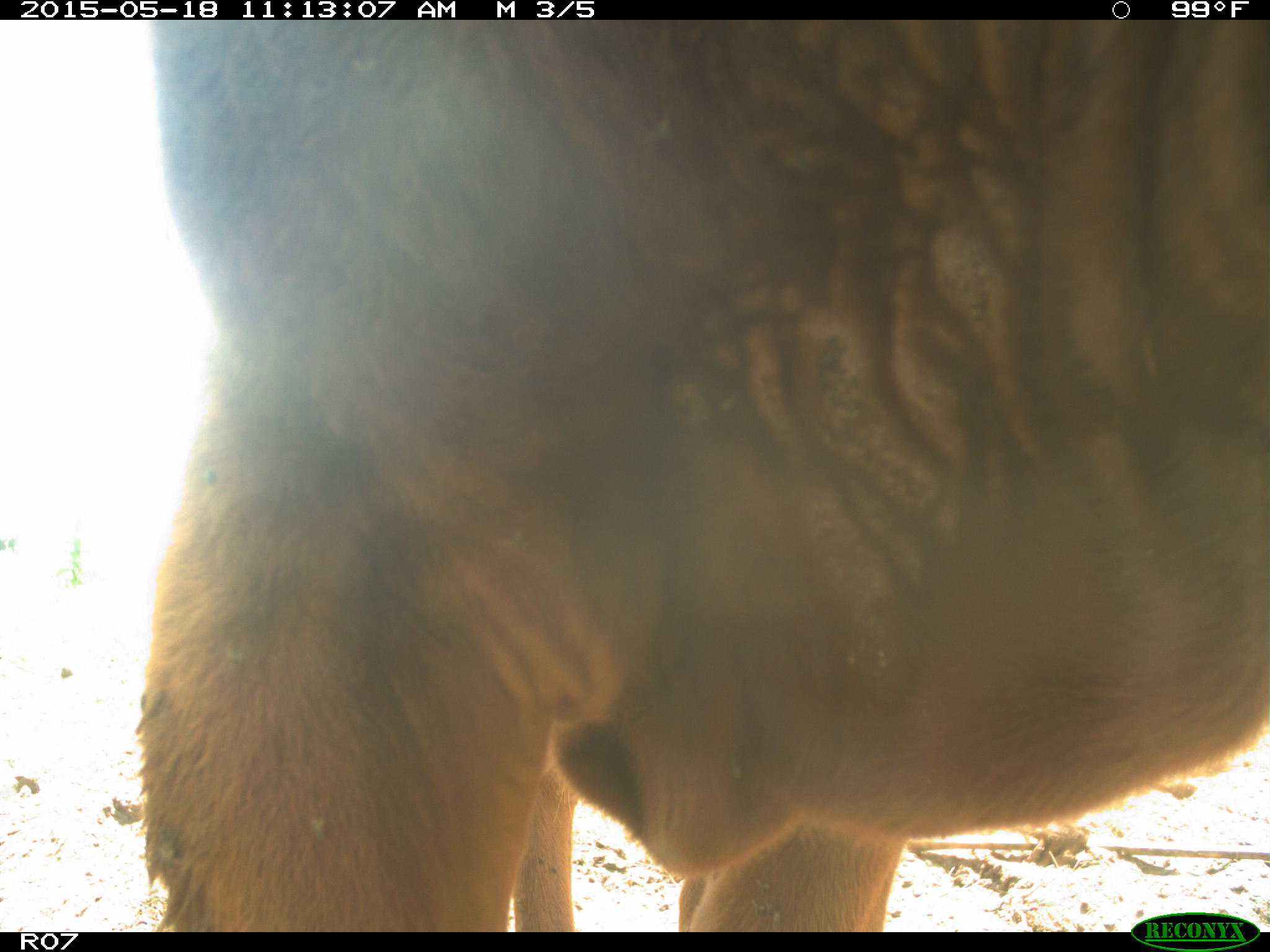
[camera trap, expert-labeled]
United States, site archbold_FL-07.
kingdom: Animalia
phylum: Chordata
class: Mammalia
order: Artiodactyla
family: Bovidae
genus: Bos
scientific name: Bos taurus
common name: domestic cow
Bos taurus (domestic cow).